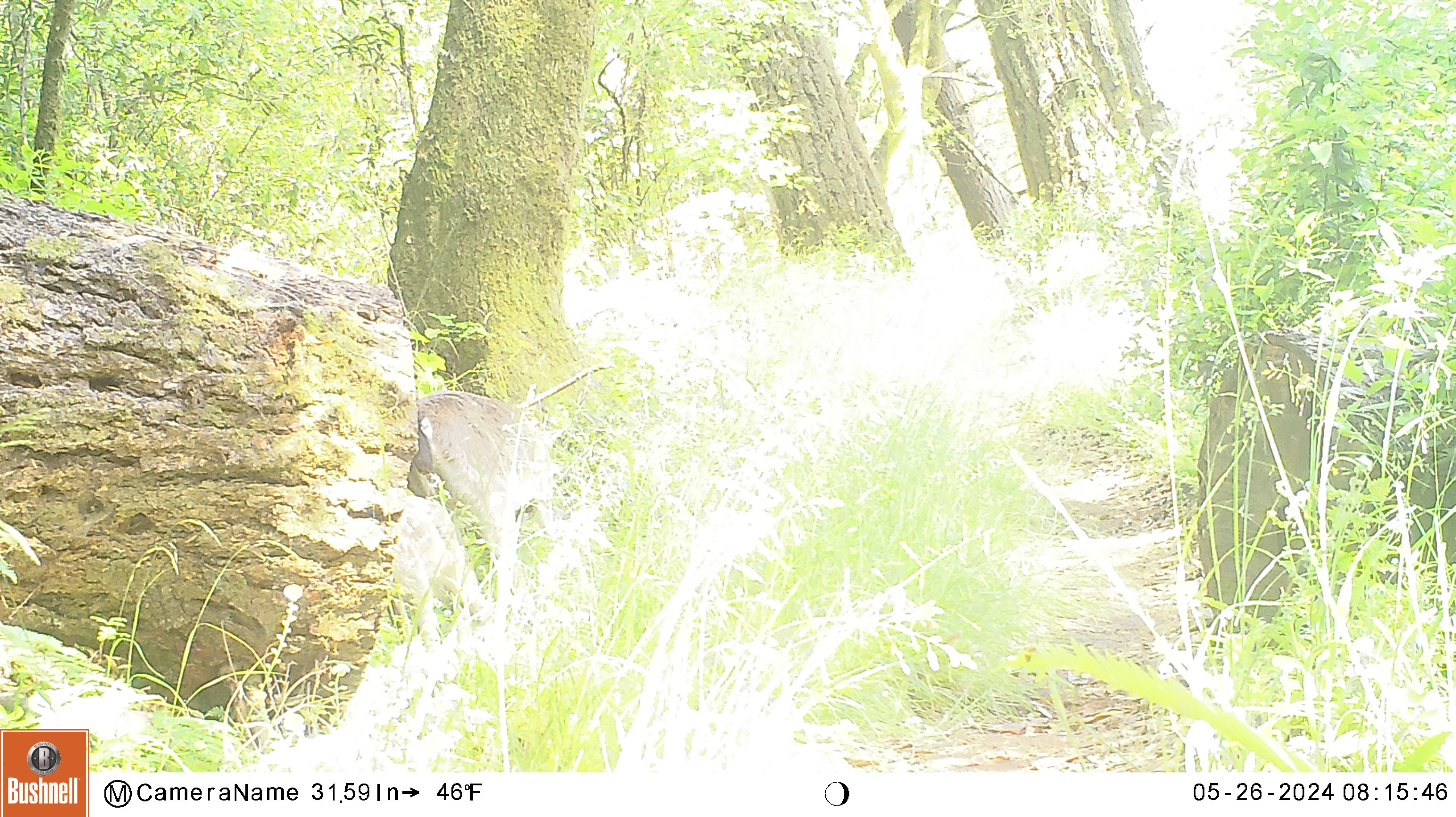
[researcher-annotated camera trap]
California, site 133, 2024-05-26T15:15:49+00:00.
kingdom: Animalia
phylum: Chordata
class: Mammalia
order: Artiodactyla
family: Cervidae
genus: Odocoileus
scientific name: Odocoileus hemionus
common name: mule deer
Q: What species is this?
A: Mule deer (Odocoileus hemionus).